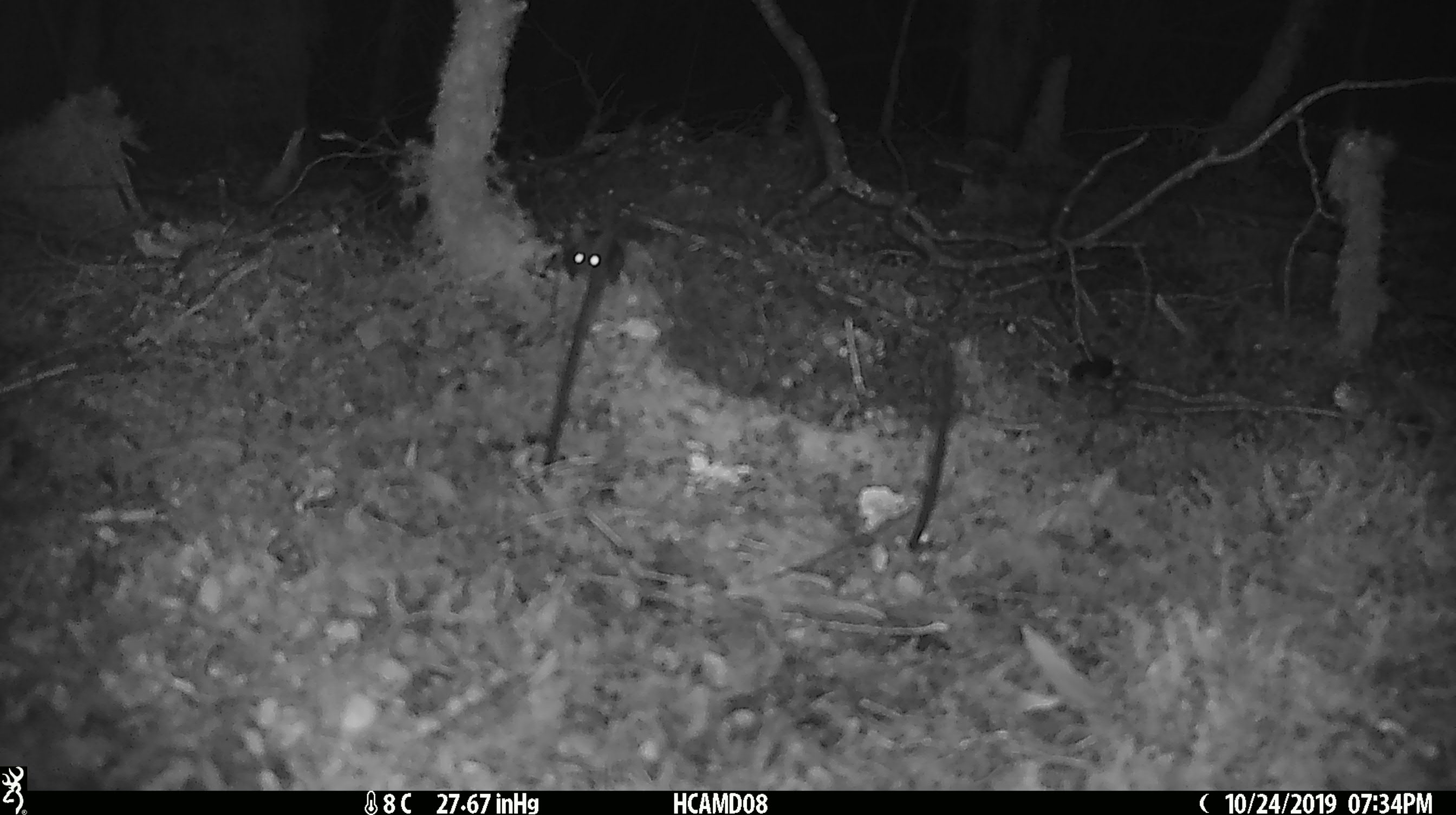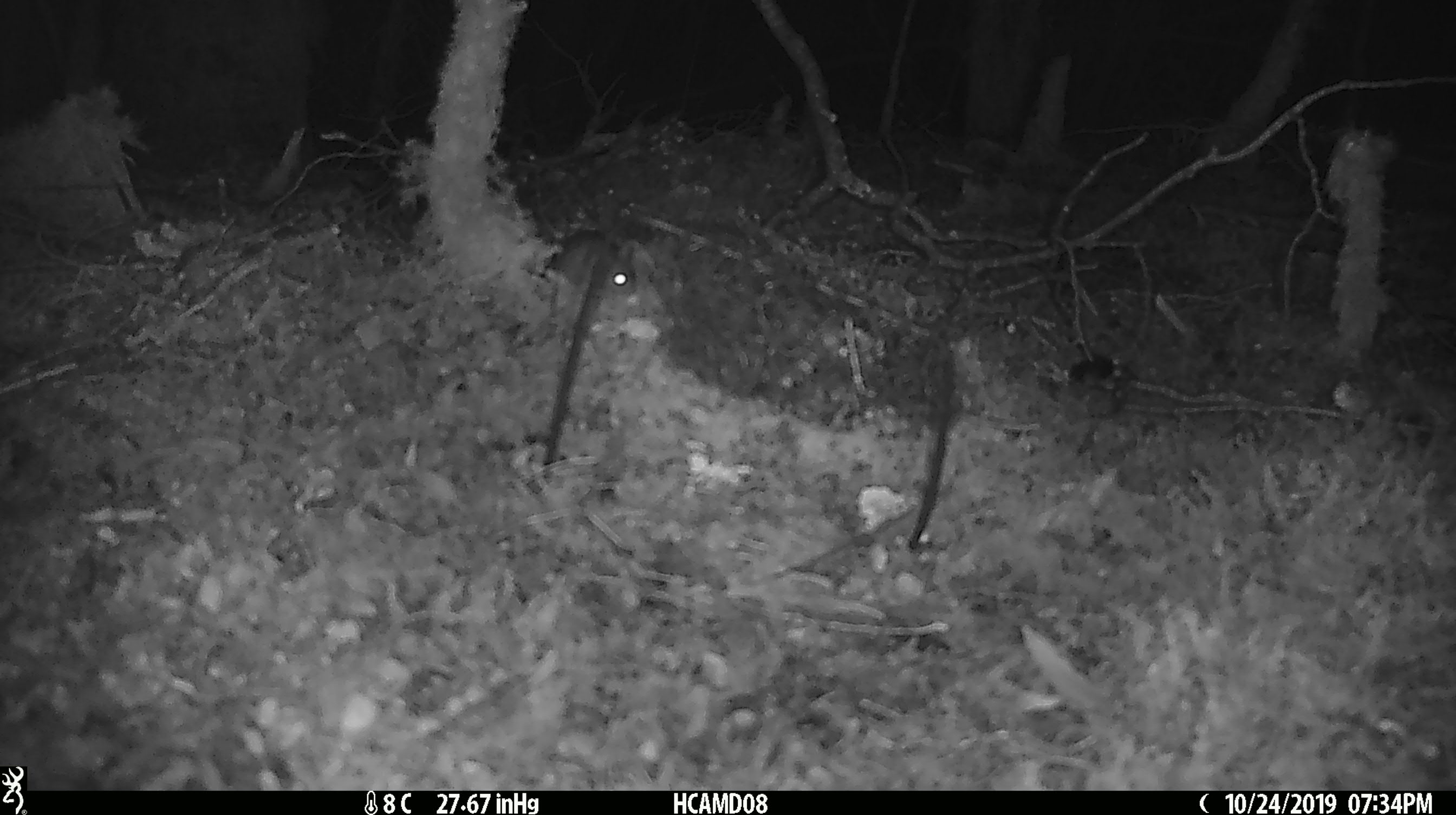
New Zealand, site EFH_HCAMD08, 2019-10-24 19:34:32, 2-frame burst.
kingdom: Animalia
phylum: Chordata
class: Mammalia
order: Rodentia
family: Muridae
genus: Mus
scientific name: Mus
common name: mouse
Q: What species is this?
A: Mouse (Mus).